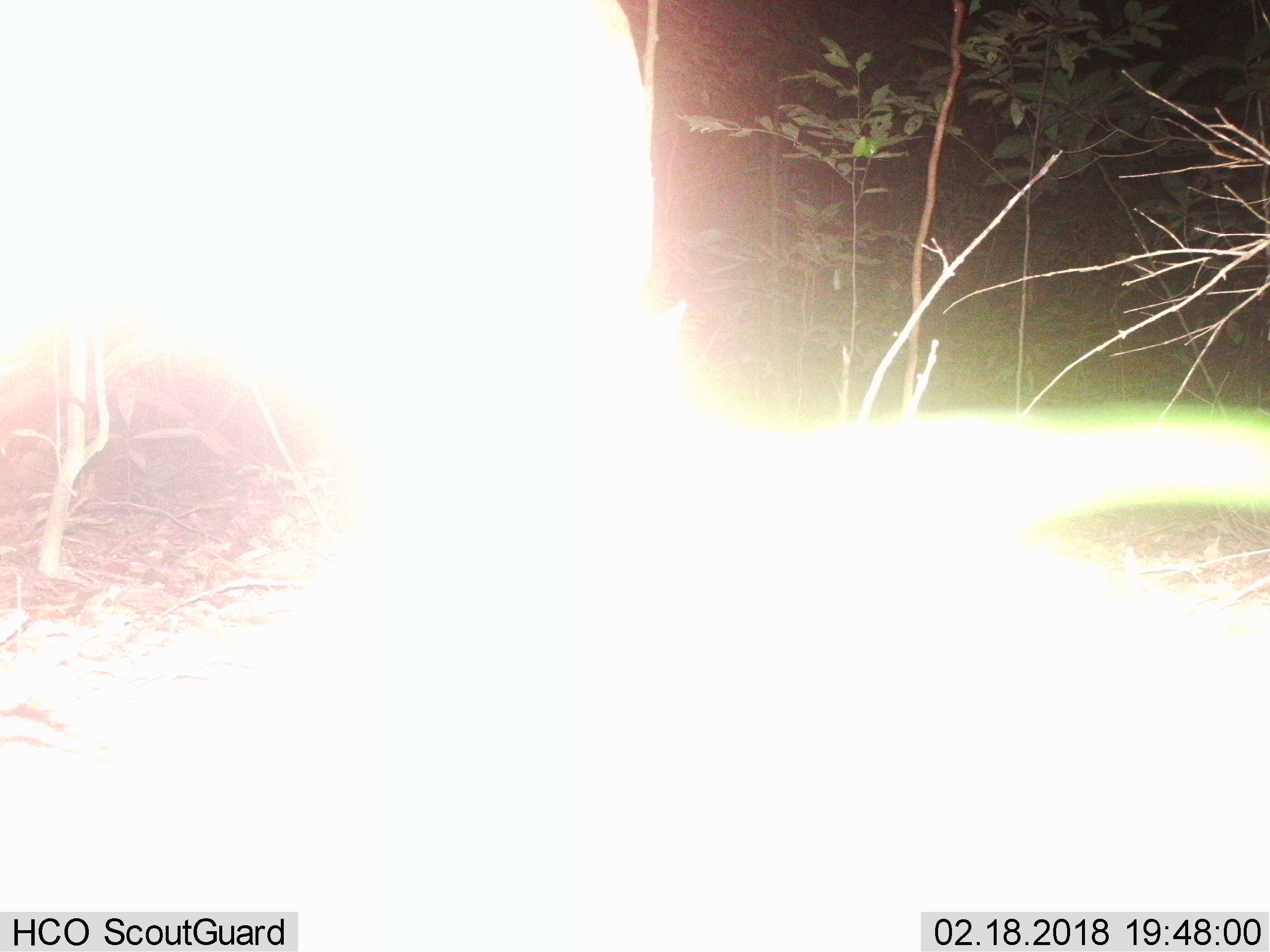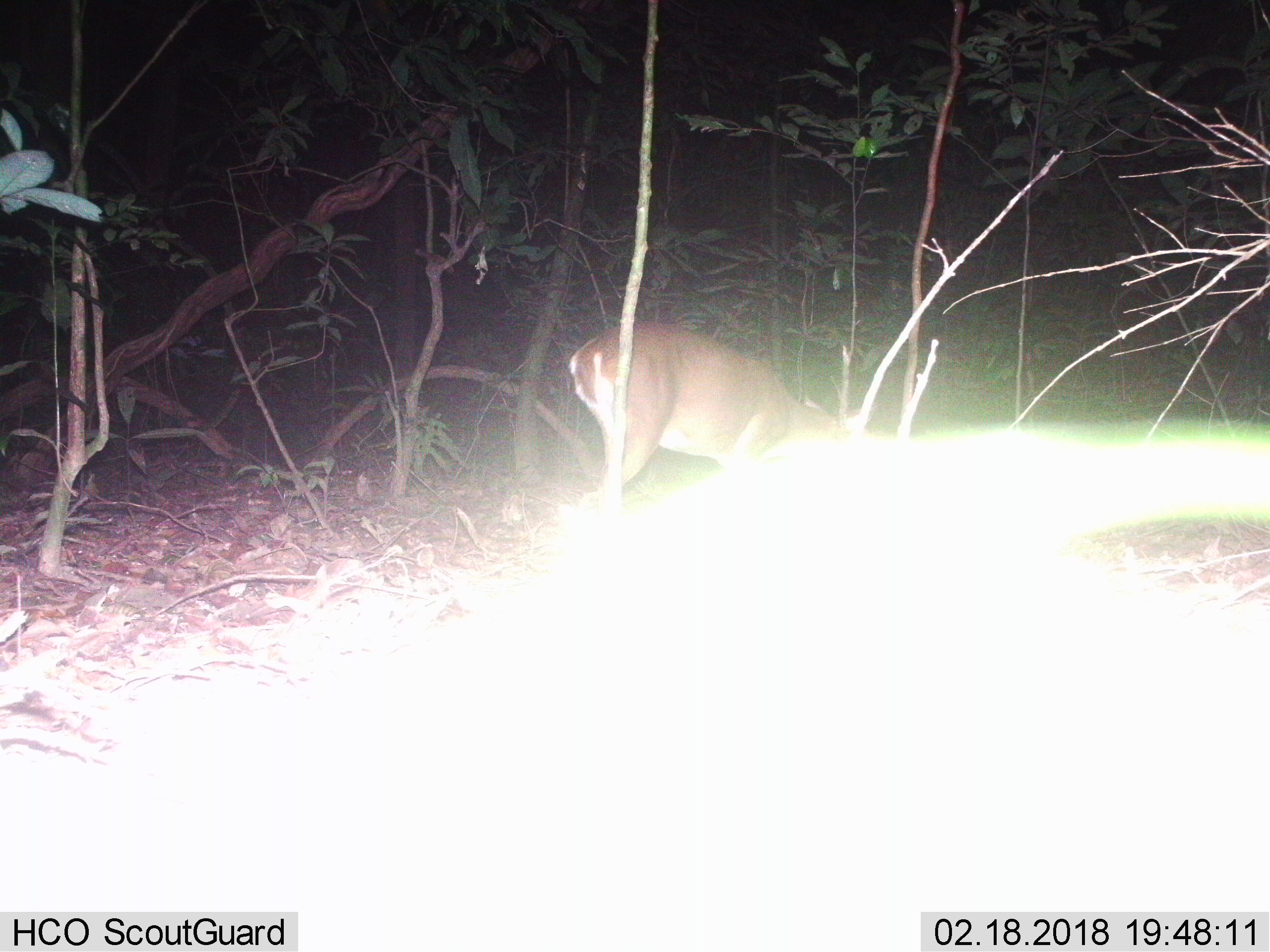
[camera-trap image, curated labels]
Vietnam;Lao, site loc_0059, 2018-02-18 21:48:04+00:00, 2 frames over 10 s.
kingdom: Animalia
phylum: Chordata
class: Mammalia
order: Artiodactyla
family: Cervidae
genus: Muntiacus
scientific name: Muntiacus vuquangensis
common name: large-antlered muntjac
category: large antlered muntjac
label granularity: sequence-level